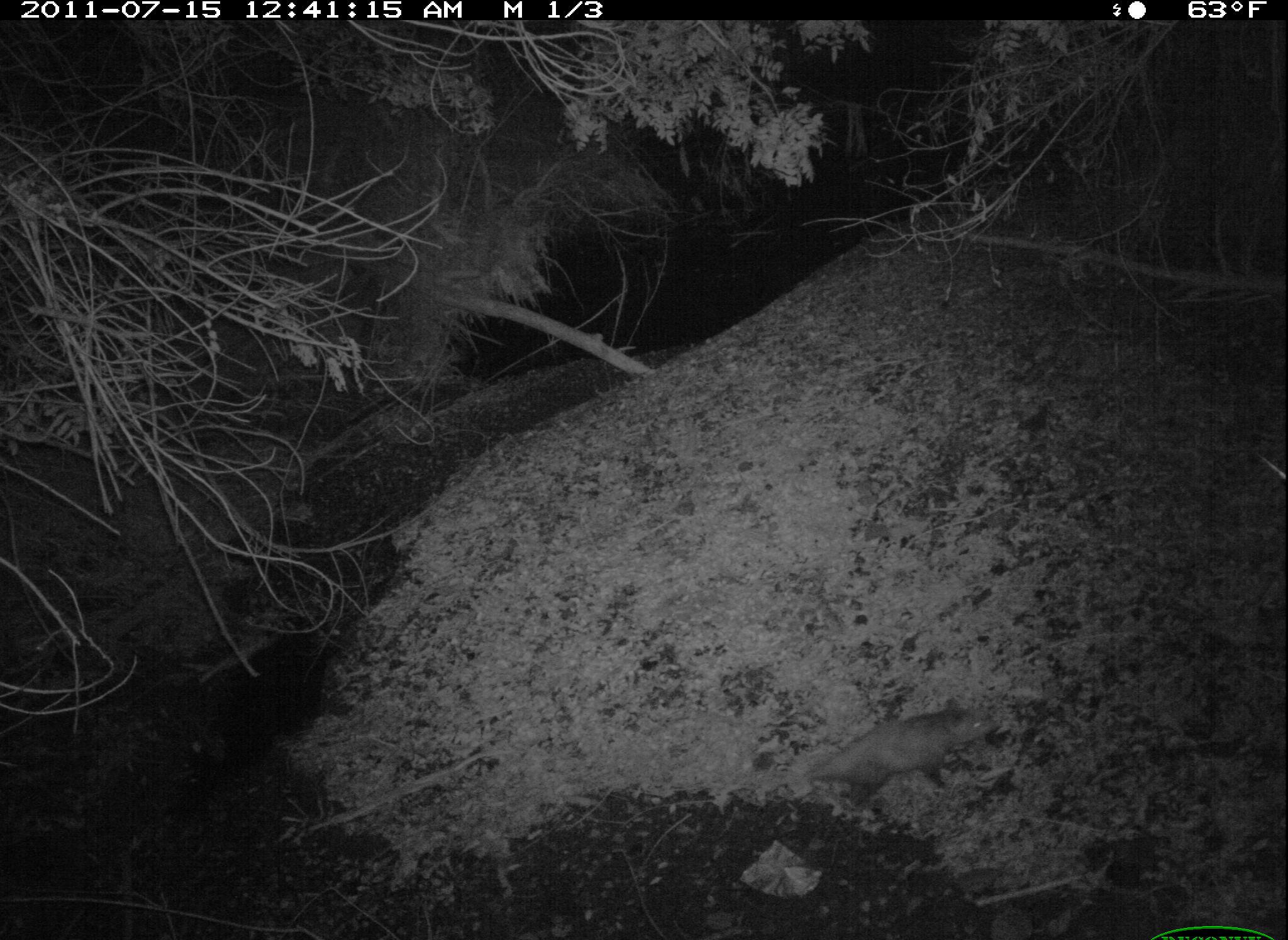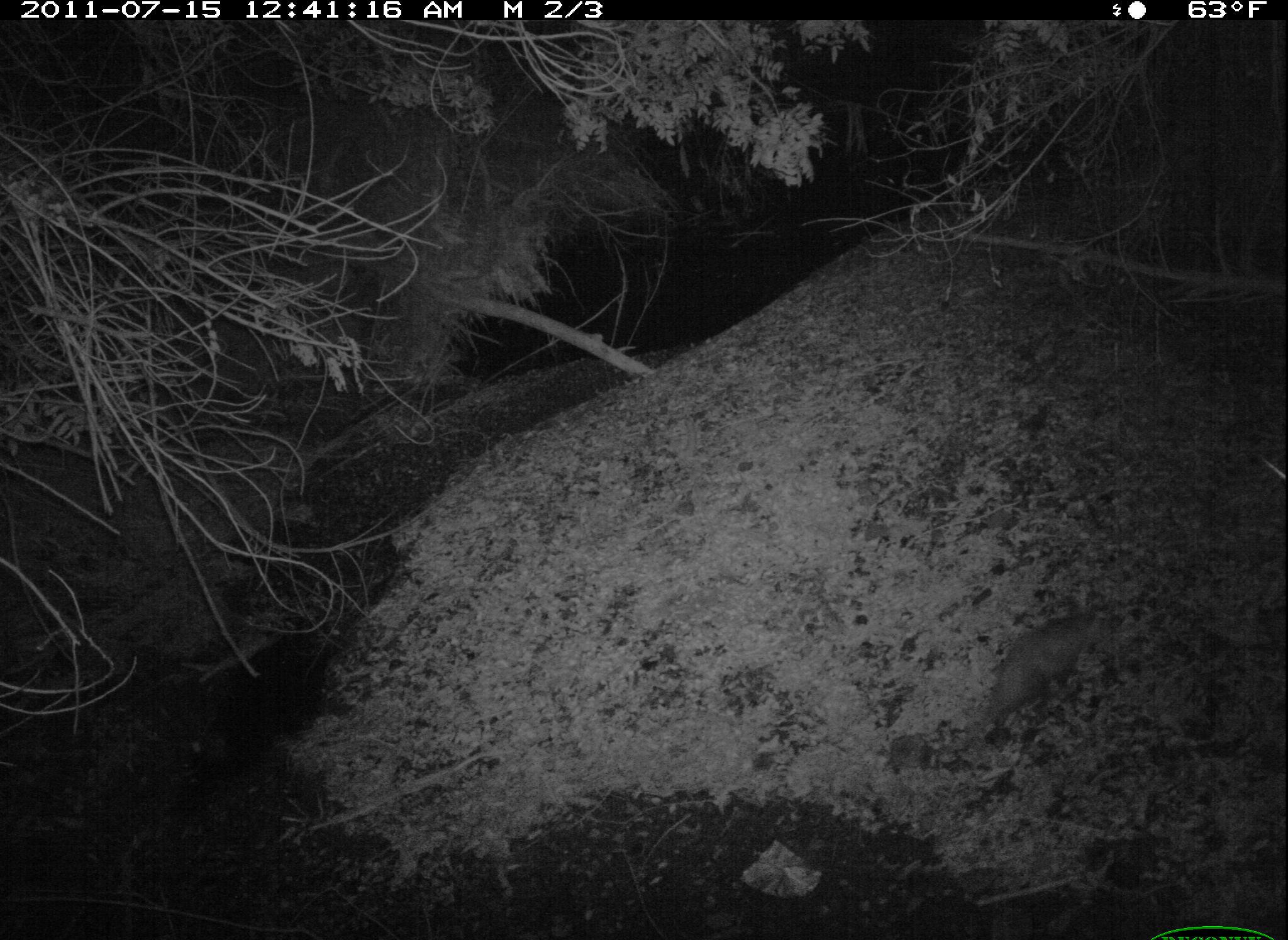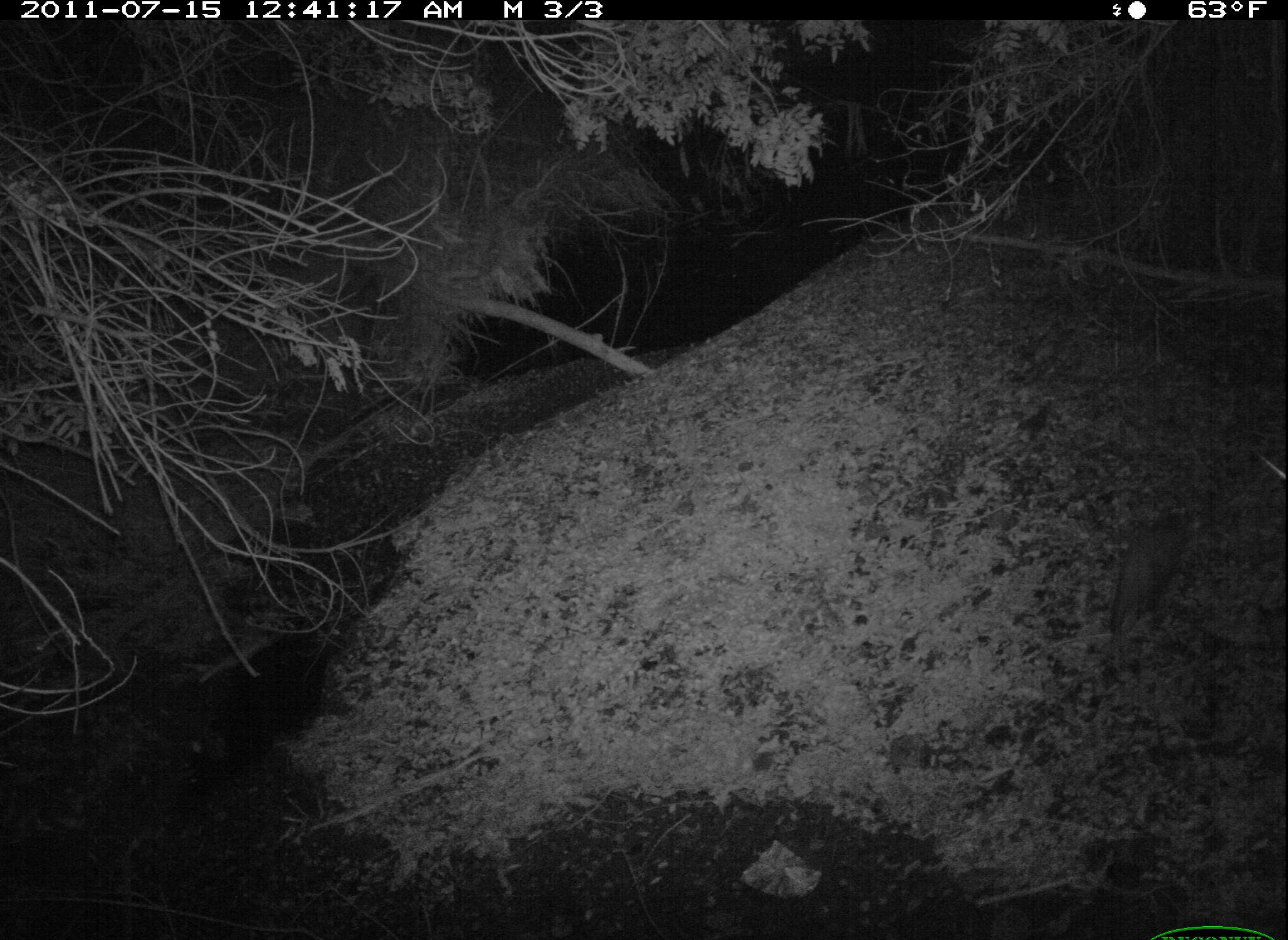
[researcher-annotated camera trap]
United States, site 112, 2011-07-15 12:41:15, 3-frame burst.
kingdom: Animalia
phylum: Chordata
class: Mammalia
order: Didelphimorphia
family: Didelphidae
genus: Didelphis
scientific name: Didelphis virginiana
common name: virginia opossum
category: opossum